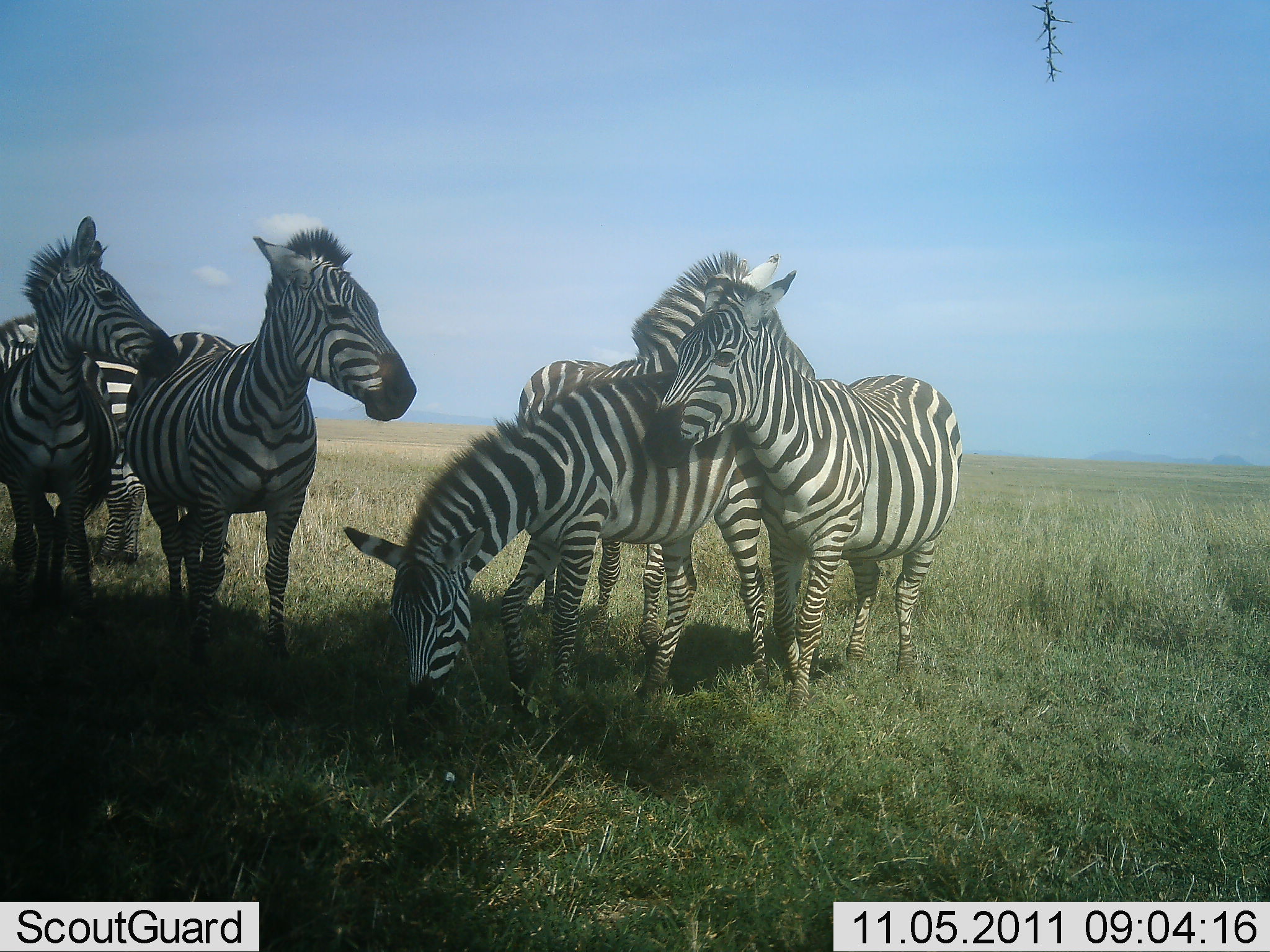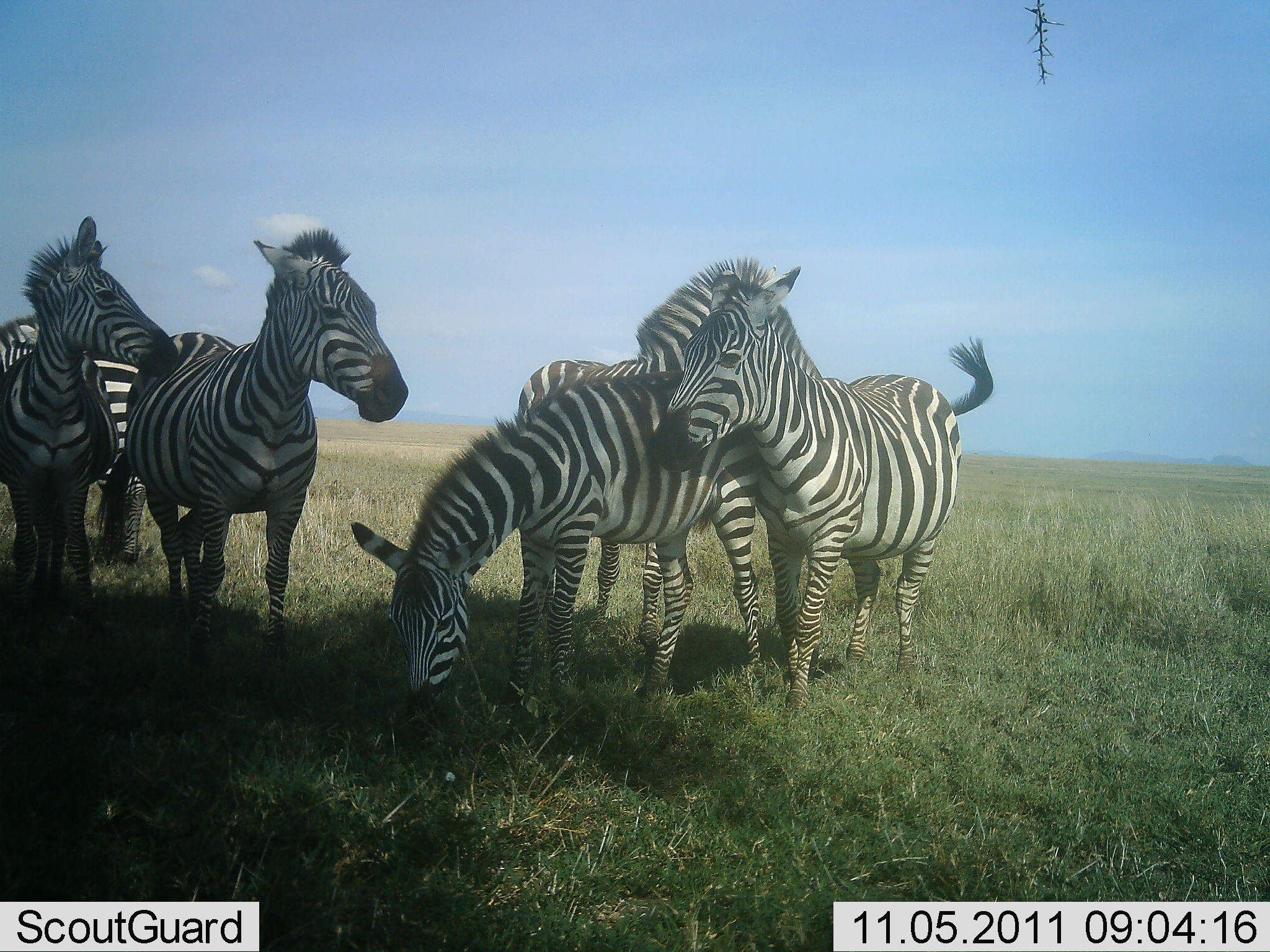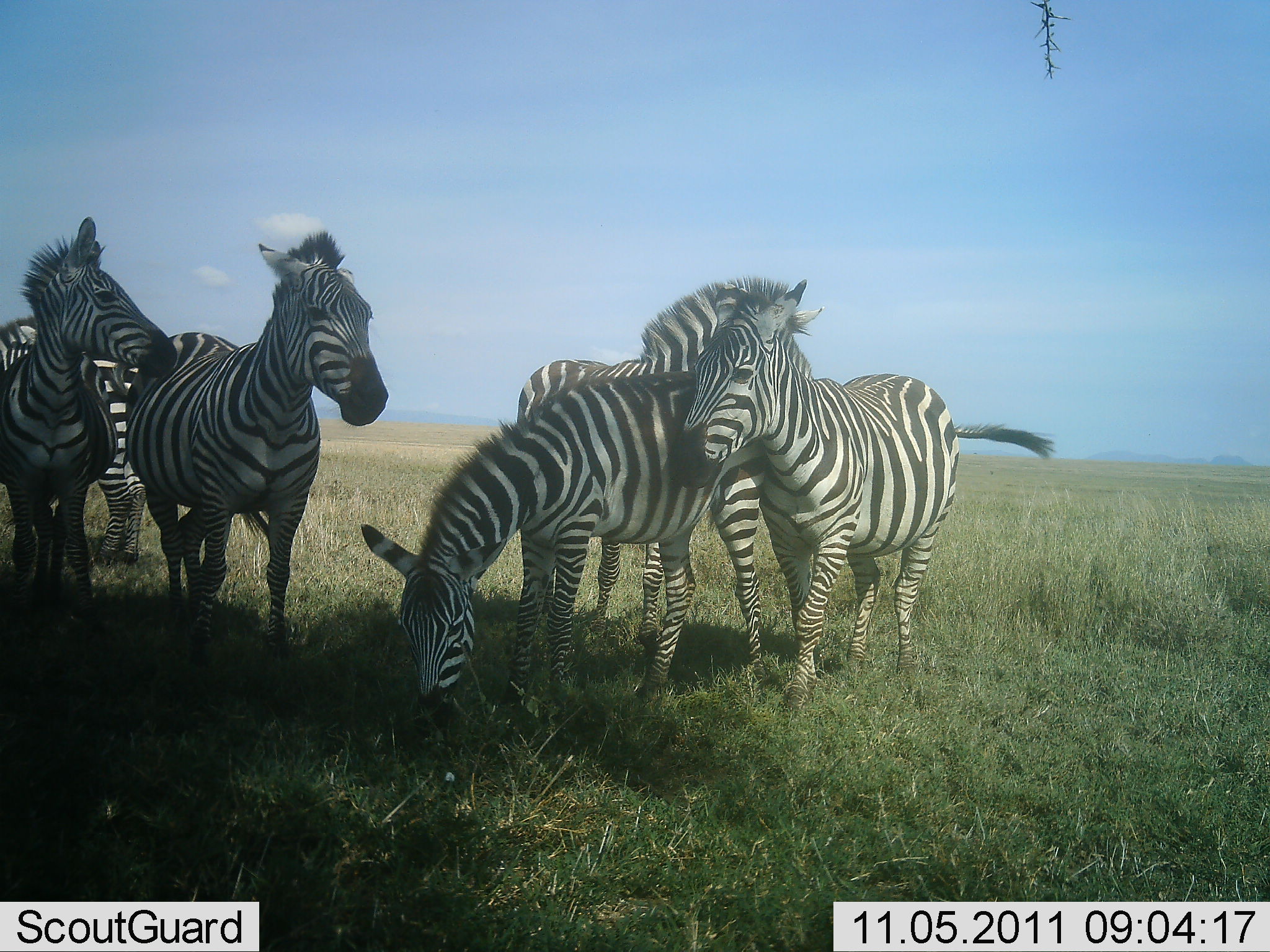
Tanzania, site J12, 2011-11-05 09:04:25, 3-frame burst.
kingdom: Animalia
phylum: Chordata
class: Mammalia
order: Perissodactyla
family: Equidae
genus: Equus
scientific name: Equus quagga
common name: plains zebra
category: zebra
Zebra (plains zebra) (Equus quagga), count 6. Behavior (volunteer vote fractions): standing 88%, resting 6%, moving 12%, interacting 44%. Young present (vote fraction): 0%. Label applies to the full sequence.